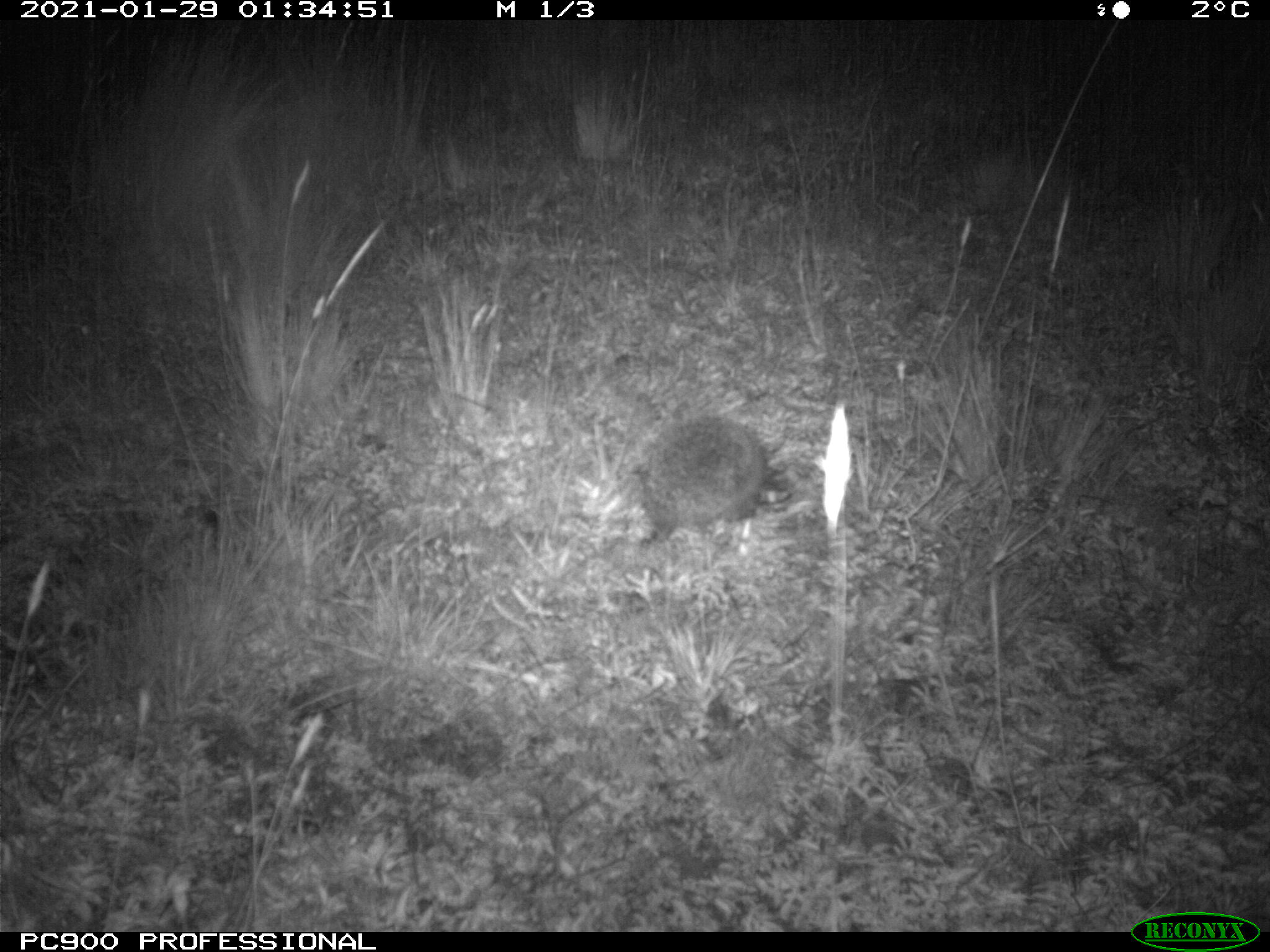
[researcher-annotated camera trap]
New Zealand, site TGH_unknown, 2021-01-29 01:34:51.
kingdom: Animalia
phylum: Chordata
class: Mammalia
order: Eulipotyphla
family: Erinaceidae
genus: Erinaceus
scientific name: Erinaceus europaeus europaeus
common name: european hedgehog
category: hedgehog